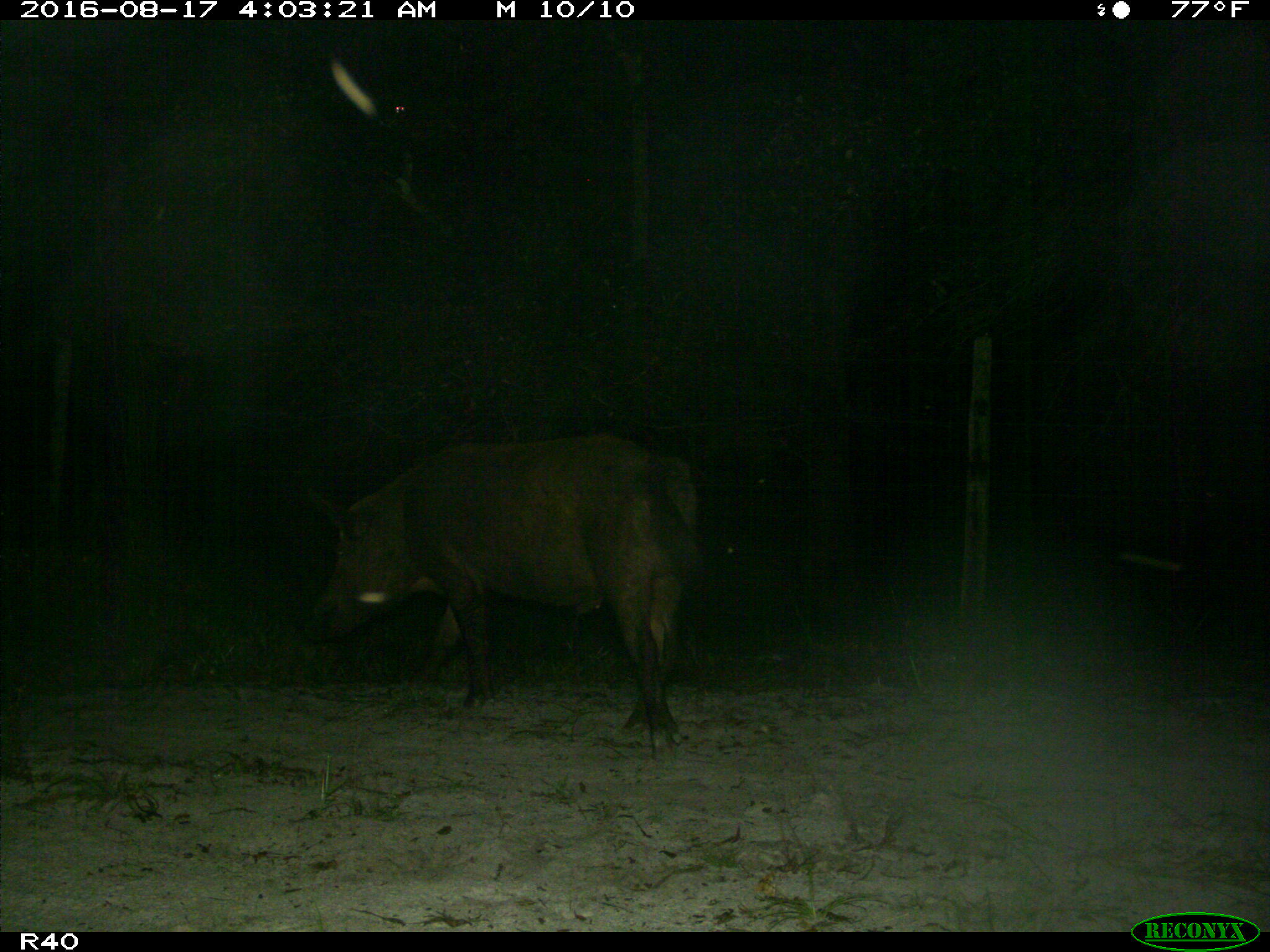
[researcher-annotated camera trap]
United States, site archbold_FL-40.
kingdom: Animalia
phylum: Chordata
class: Mammalia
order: Artiodactyla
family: Suidae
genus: Sus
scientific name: Sus scrofa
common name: wild boar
Sus scrofa (wild boar).